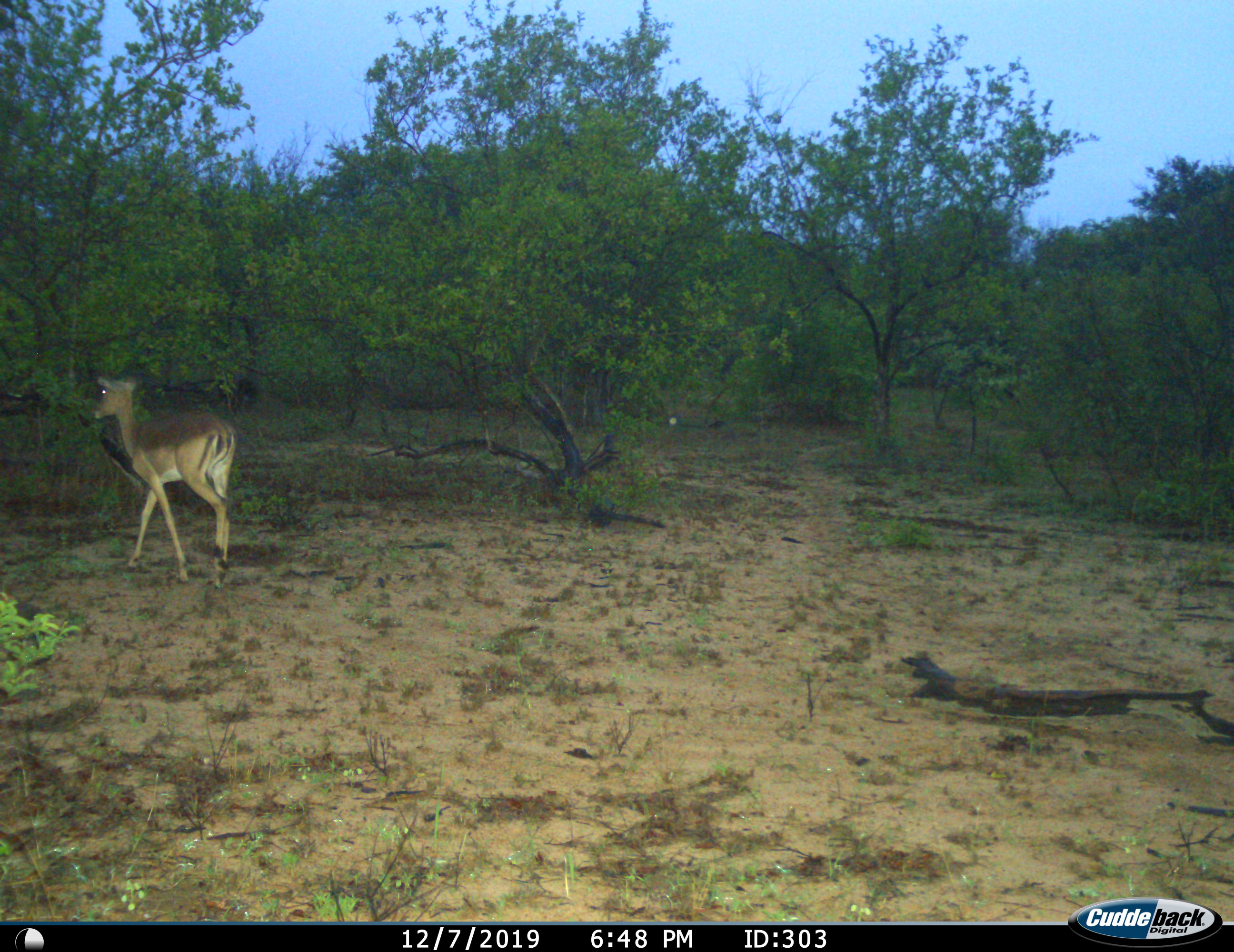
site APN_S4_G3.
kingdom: Animalia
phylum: Chordata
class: Mammalia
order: Artiodactyla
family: Bovidae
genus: Aepyceros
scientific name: Aepyceros melampus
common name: impala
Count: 1.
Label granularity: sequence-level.